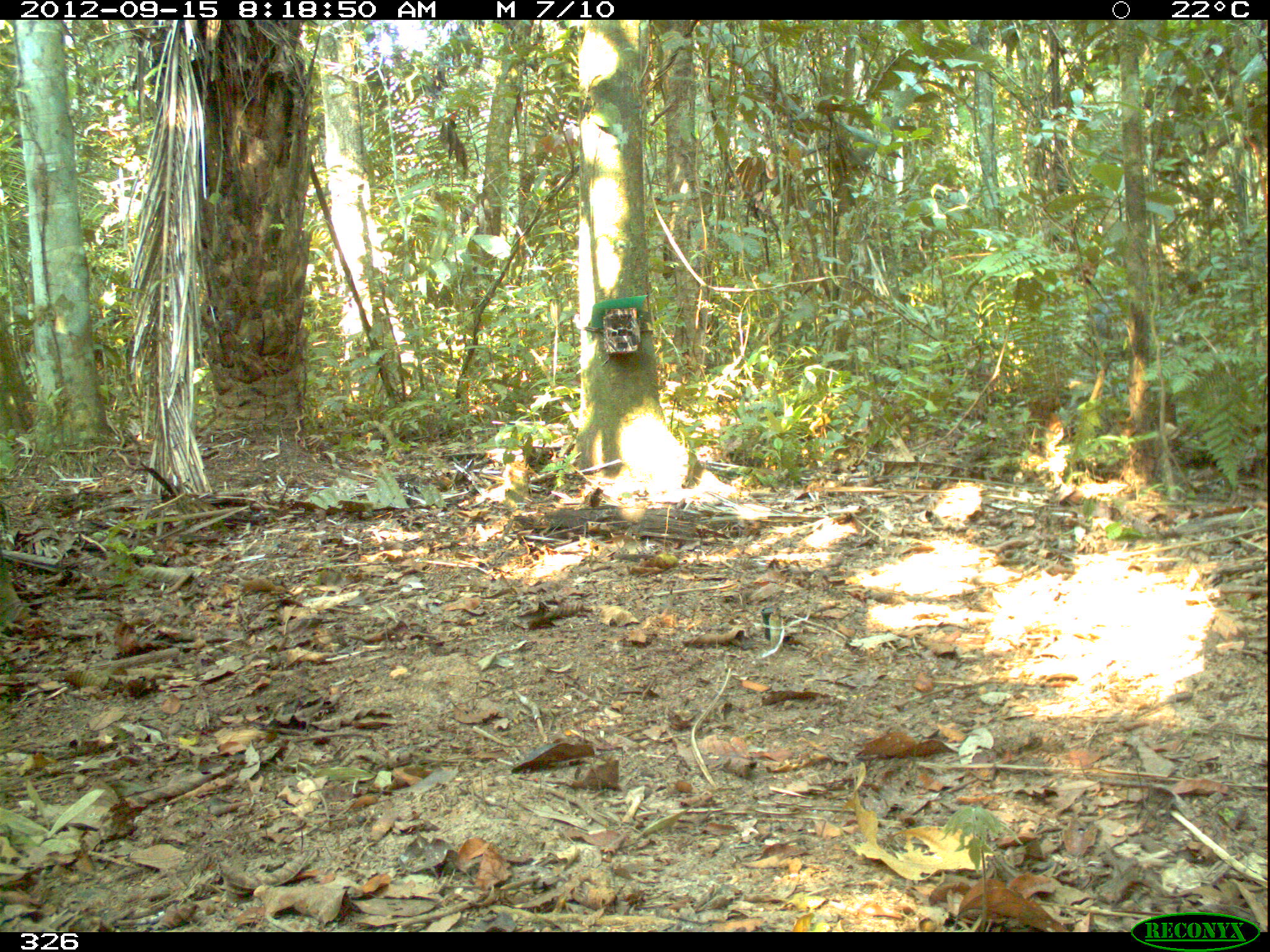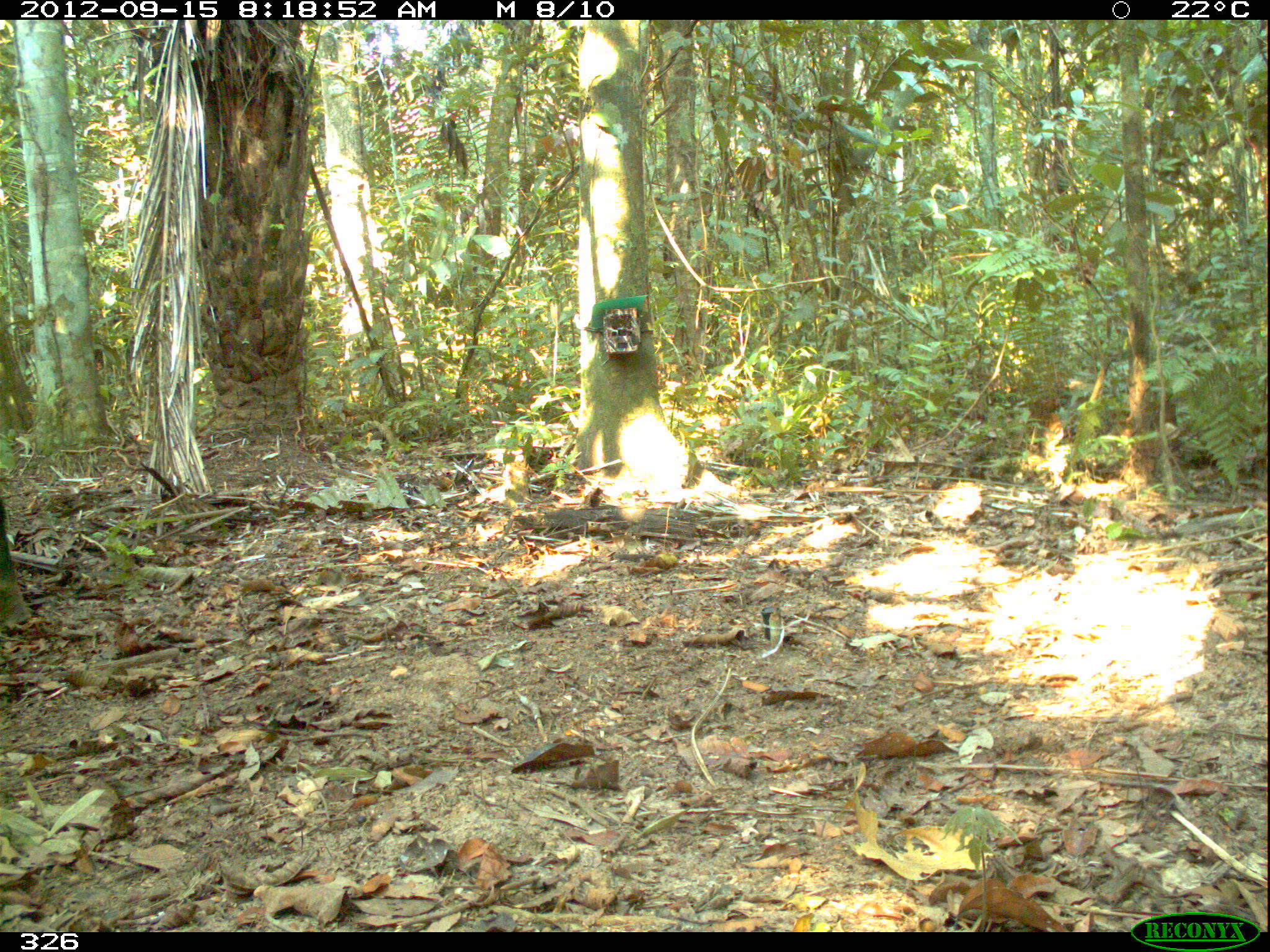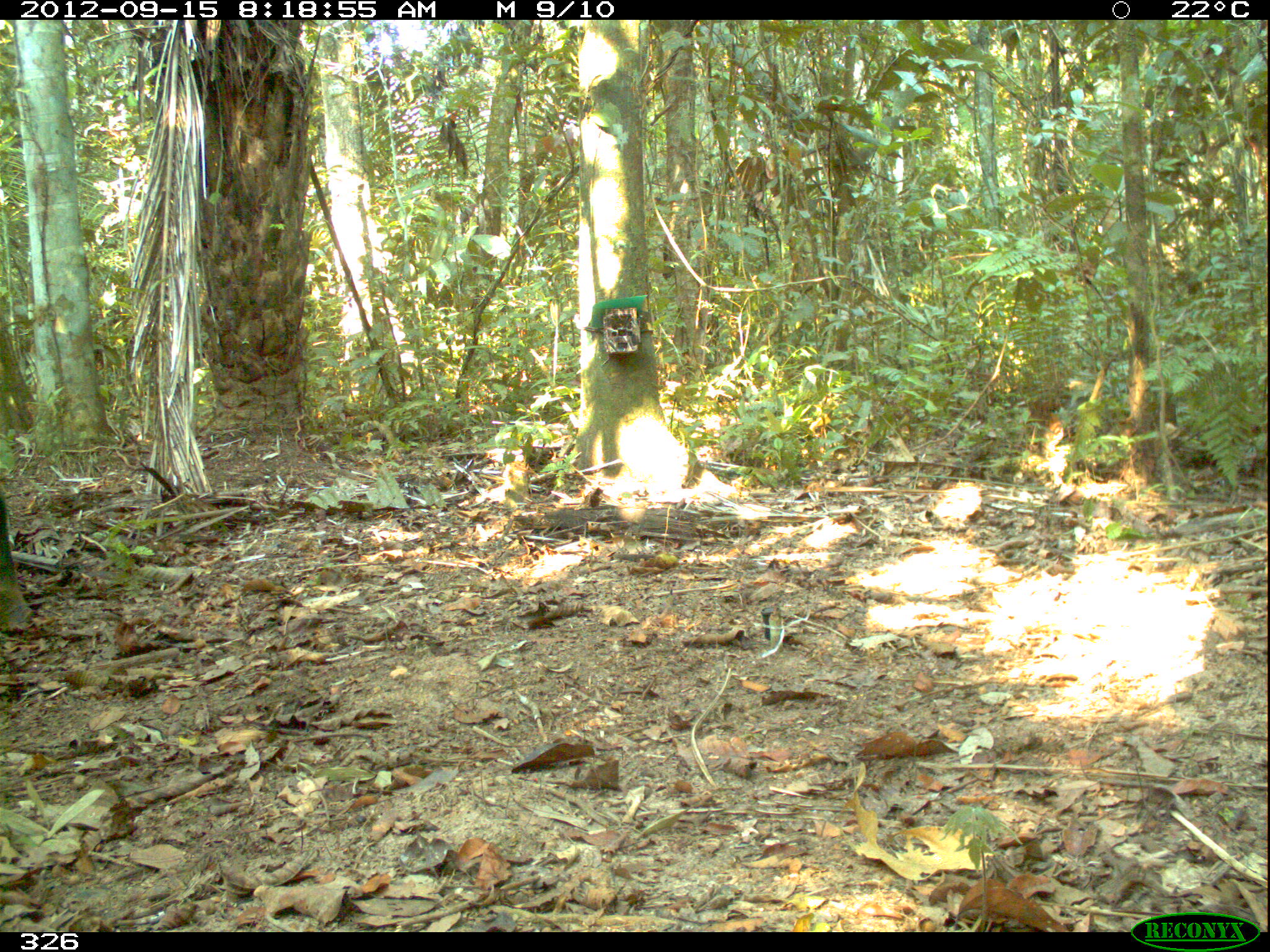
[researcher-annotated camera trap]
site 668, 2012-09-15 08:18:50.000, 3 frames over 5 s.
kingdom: Animalia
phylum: Chordata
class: Mammalia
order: Artiodactyla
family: Tayassuidae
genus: Tayassu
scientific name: Tayassu pecari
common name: white-lipped peccary